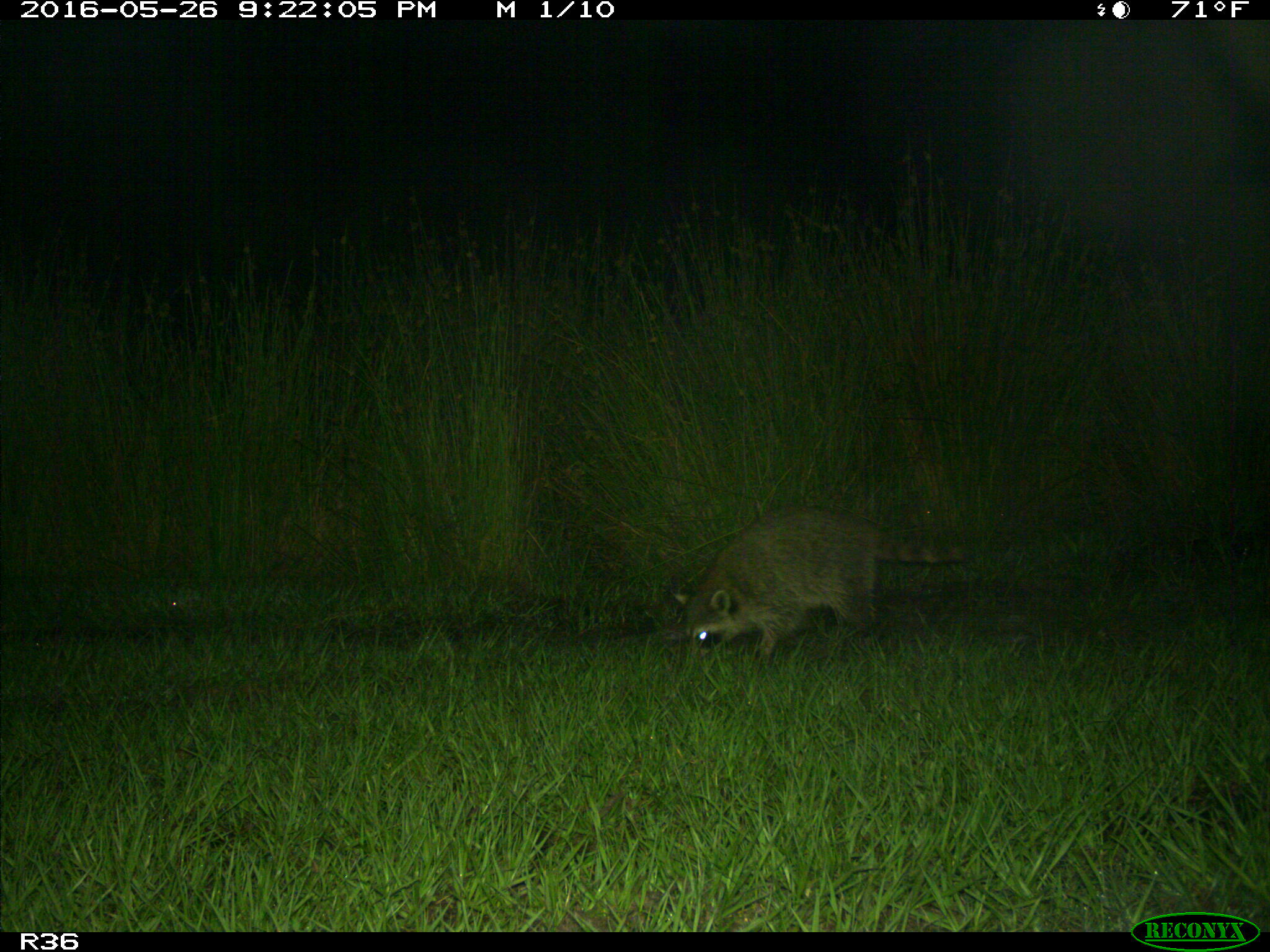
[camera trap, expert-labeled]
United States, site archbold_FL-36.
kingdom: Animalia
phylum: Chordata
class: Mammalia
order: Carnivora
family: Procyonidae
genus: Procyon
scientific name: Procyon lotor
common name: common raccoon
Procyon lotor (common raccoon).